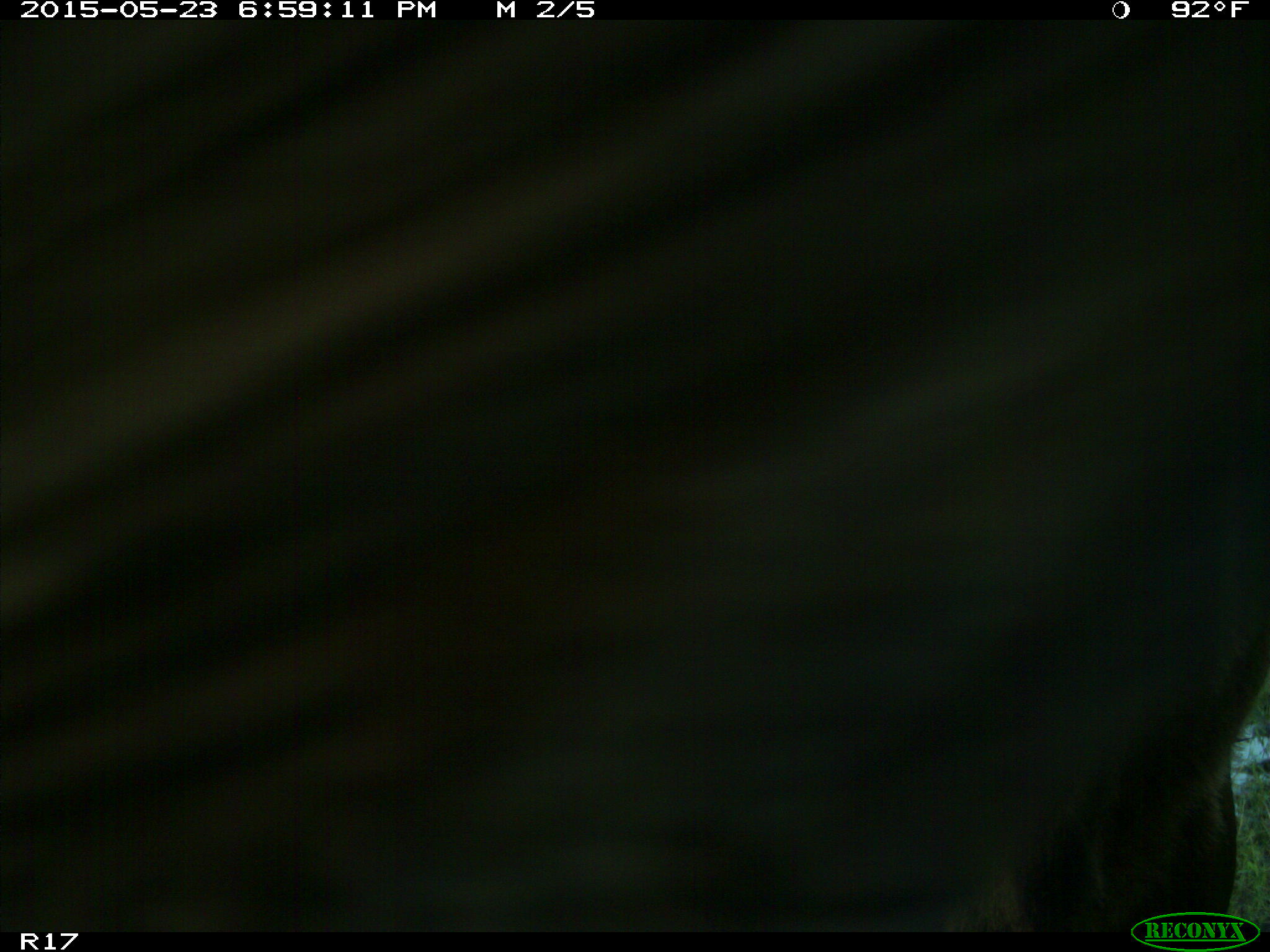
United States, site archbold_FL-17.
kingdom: Animalia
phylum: Chordata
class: Mammalia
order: Artiodactyla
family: Bovidae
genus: Bos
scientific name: Bos taurus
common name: domestic cow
Bos taurus (domestic cow).